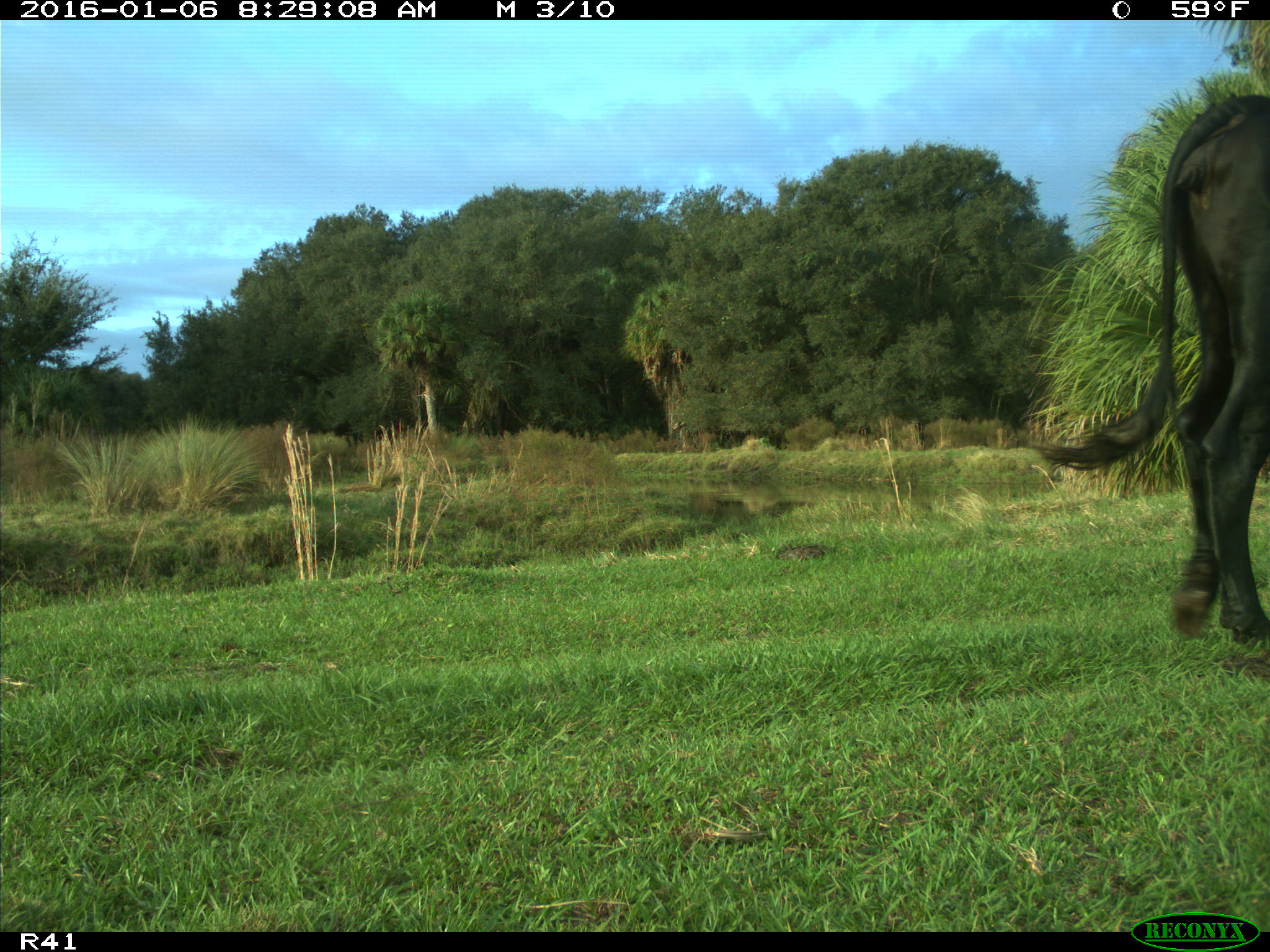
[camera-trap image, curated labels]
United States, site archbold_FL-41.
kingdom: Animalia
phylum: Chordata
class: Mammalia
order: Artiodactyla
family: Bovidae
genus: Bos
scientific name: Bos taurus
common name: domestic cow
Bos taurus (domestic cow).